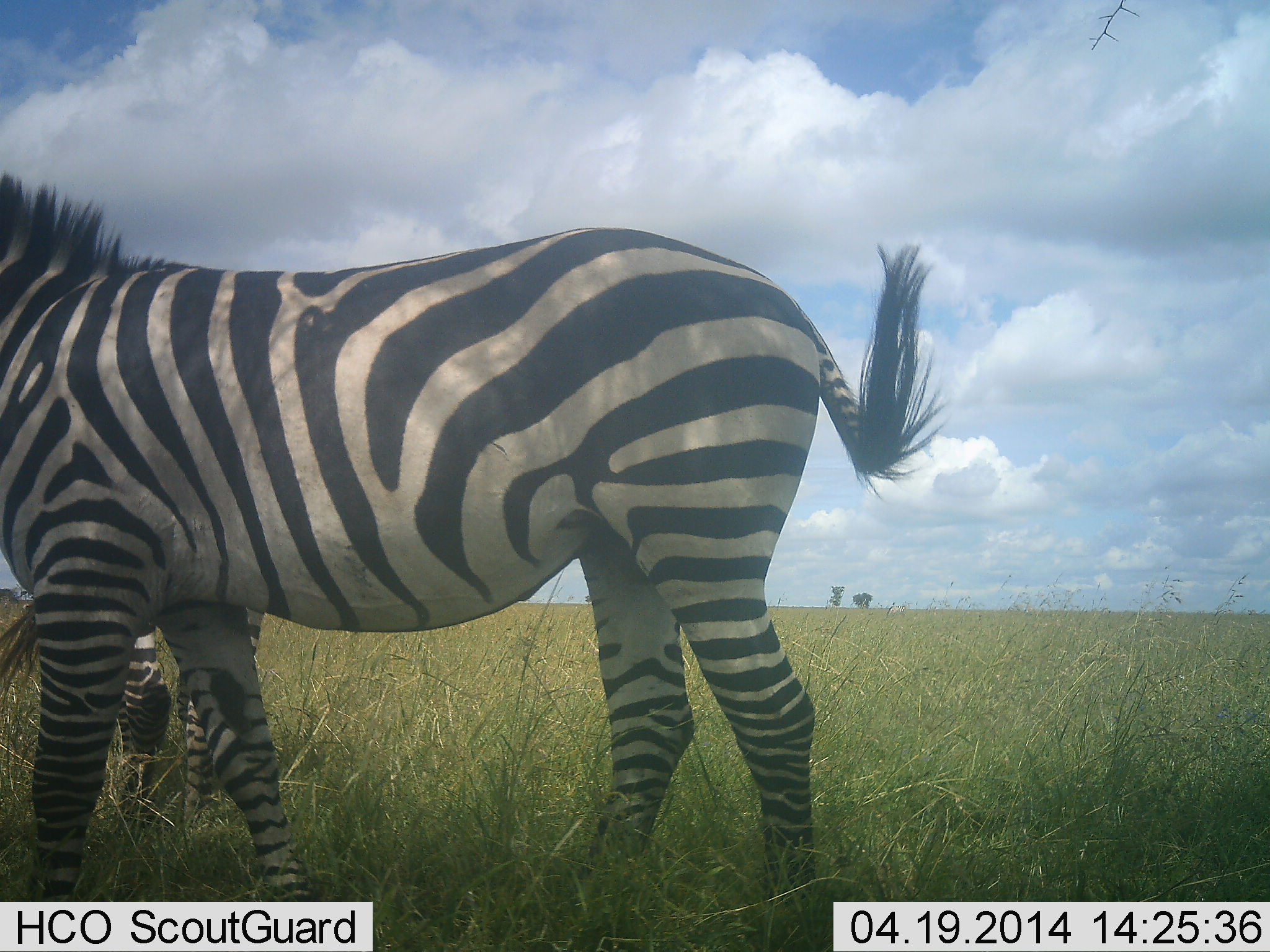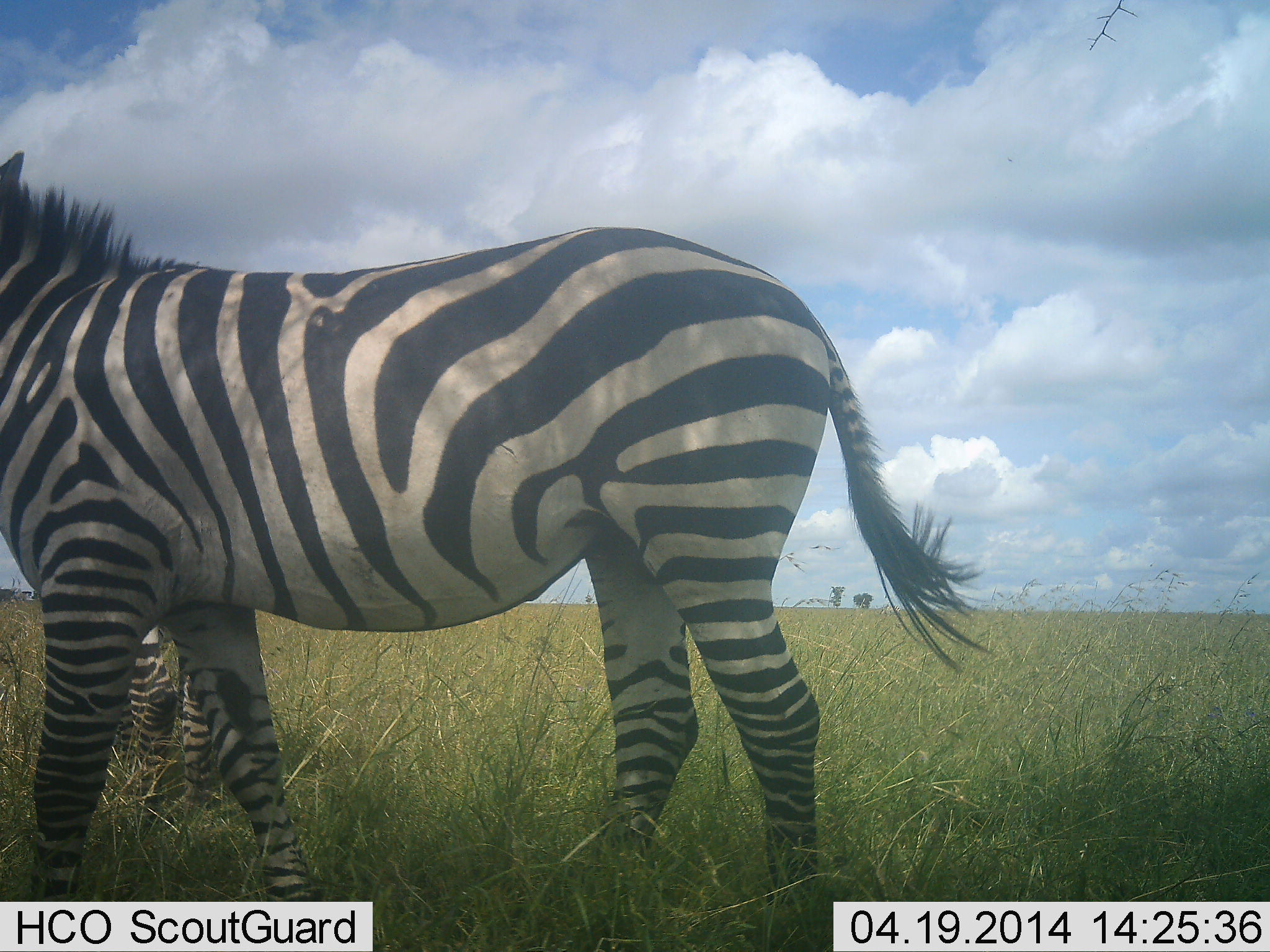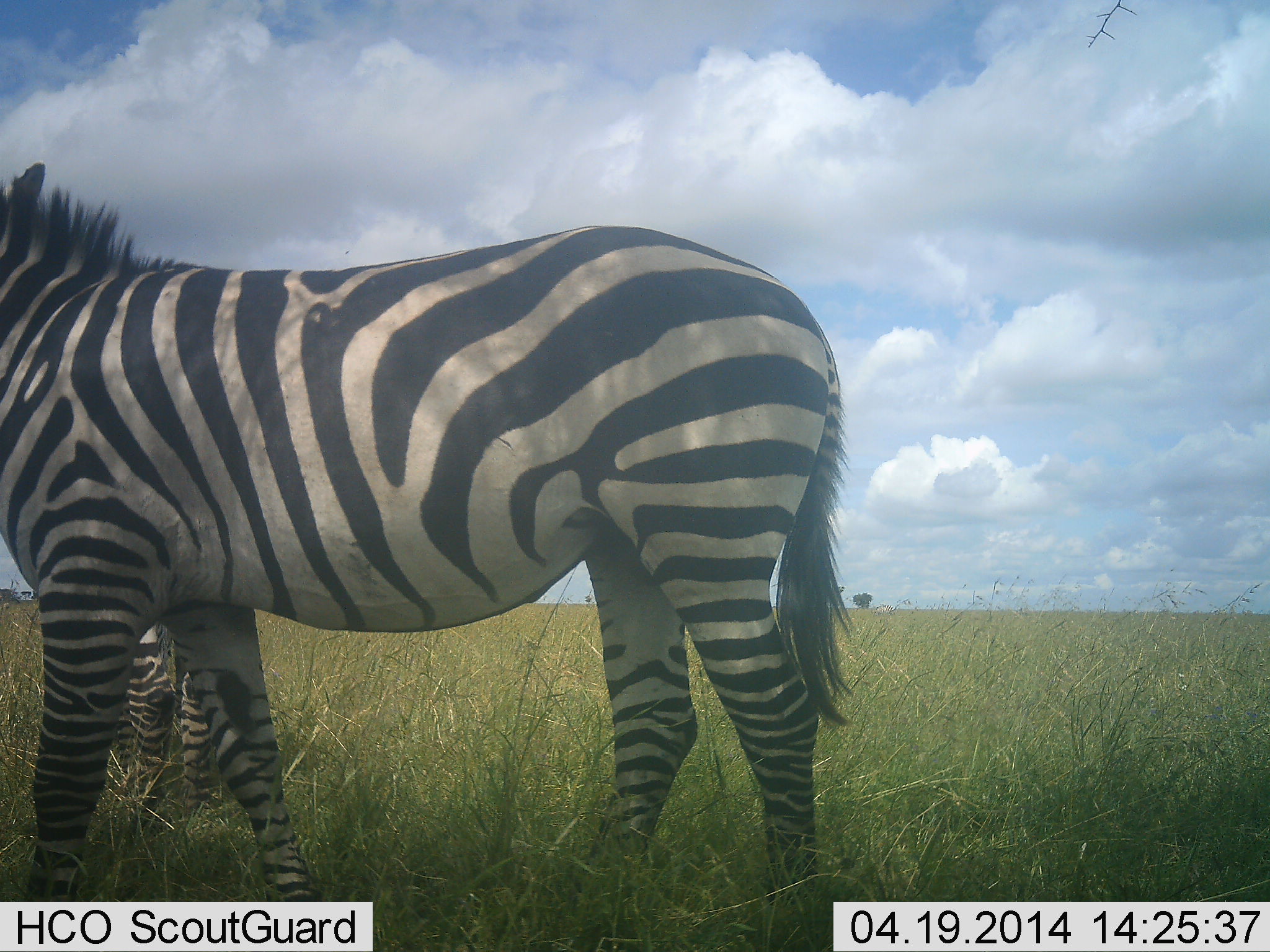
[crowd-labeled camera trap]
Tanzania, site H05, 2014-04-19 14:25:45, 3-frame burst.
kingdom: Animalia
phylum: Chordata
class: Mammalia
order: Perissodactyla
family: Equidae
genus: Equus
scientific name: Equus quagga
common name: plains zebra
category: zebra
Zebra (plains zebra) (Equus quagga), count 2. Behavior (volunteer vote fractions): standing 100%, resting 0%, moving 10%, interacting 0%. Young present (vote fraction): 10%. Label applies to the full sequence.